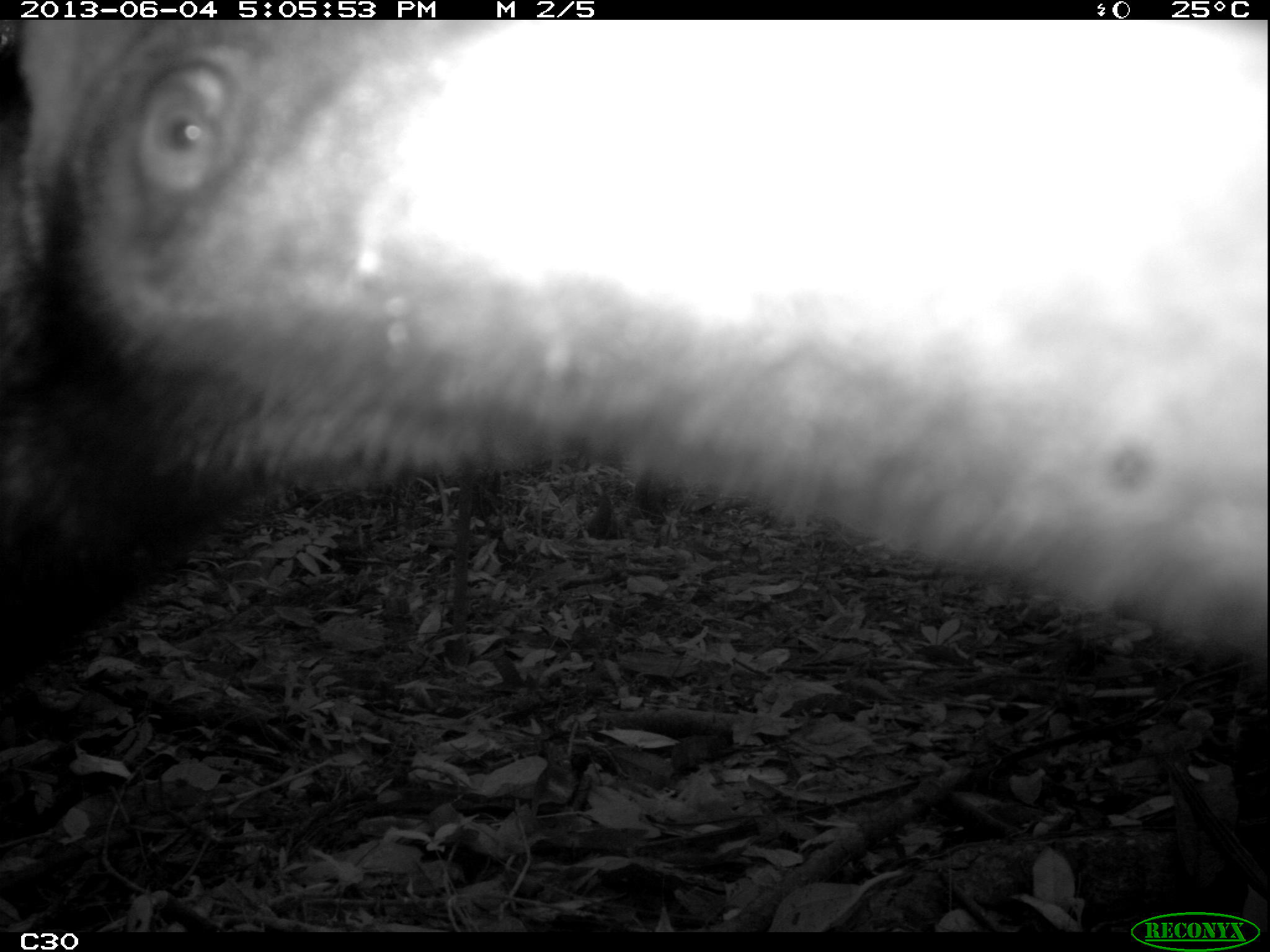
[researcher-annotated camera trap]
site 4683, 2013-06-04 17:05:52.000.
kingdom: Animalia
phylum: Chordata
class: Mammalia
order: Pilosa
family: Myrmecophagidae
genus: Myrmecophaga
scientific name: Myrmecophaga tridactyla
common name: giant anteater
Myrmecophaga tridactyla (giant anteater), count 1, age adult.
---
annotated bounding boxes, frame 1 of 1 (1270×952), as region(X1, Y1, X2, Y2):
myrmecophaga tridactyla: region(0, 17, 1270, 686)